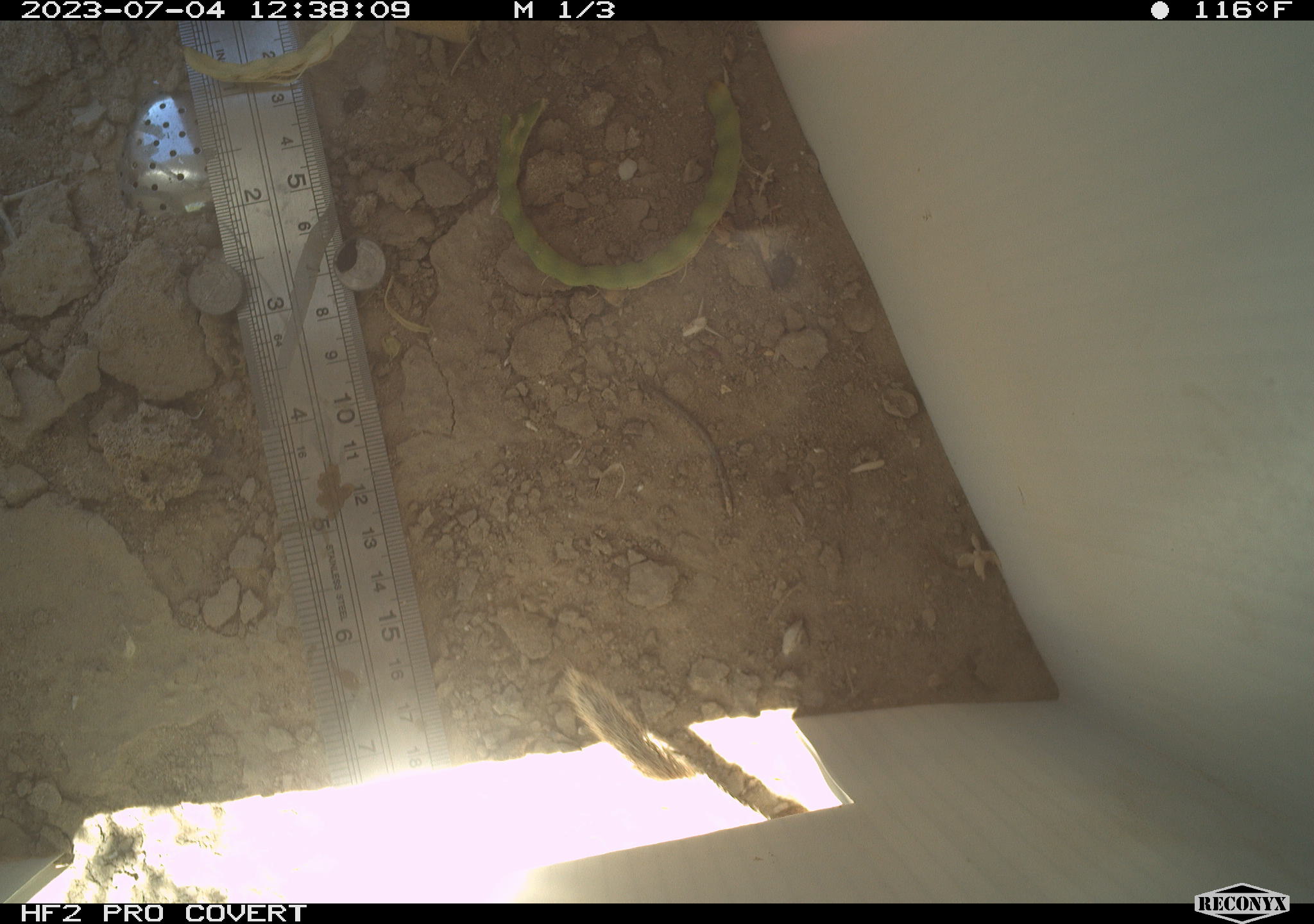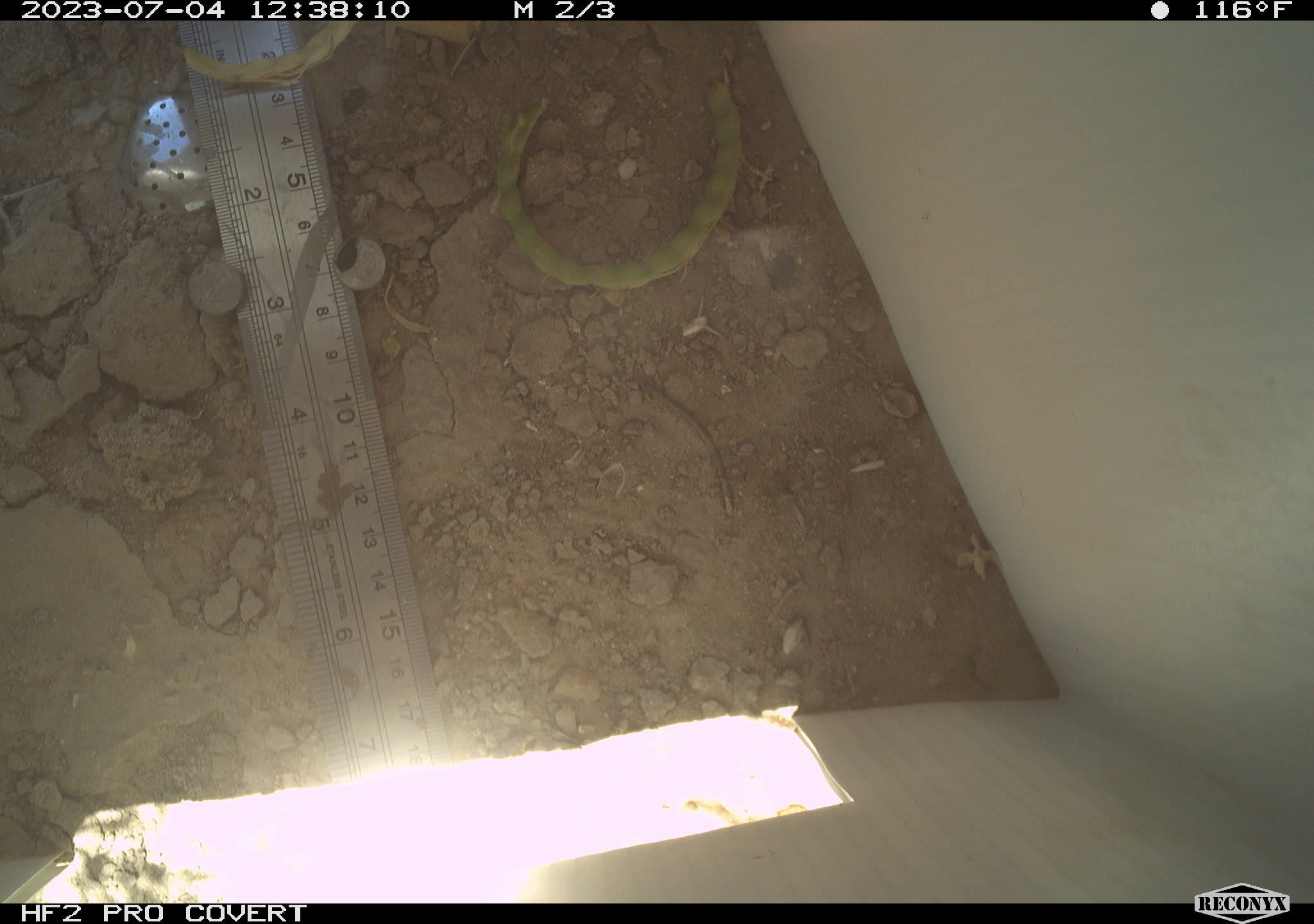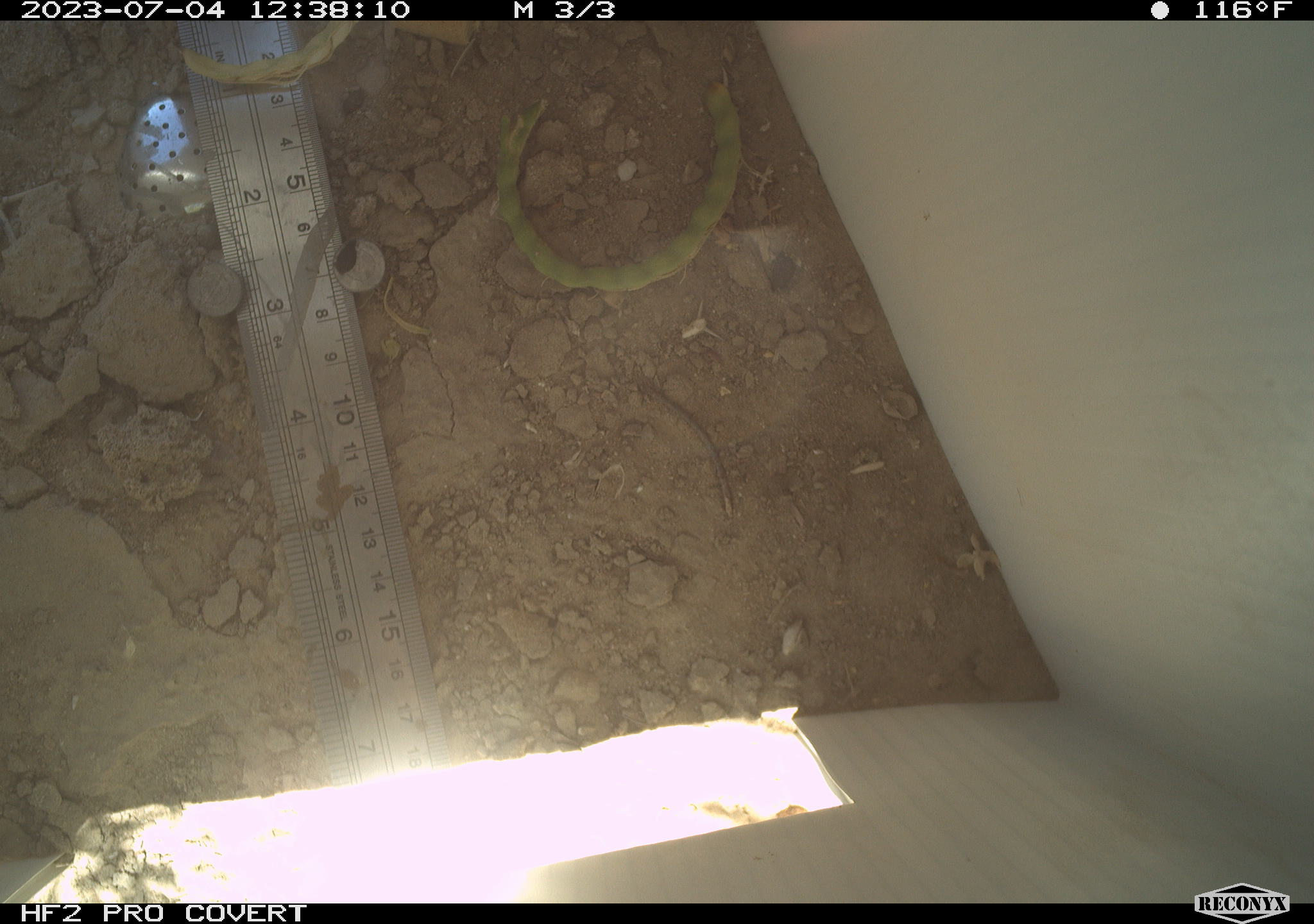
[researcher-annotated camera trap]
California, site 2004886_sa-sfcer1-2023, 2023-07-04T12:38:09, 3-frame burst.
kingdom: Animalia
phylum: Chordata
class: Mammalia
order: Rodentia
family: Sciuridae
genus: Xerospermophilus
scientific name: Xerospermophilus tereticaudus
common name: round-tailed ground squirrel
Round-tailed ground squirrel (Xerospermophilus tereticaudus).